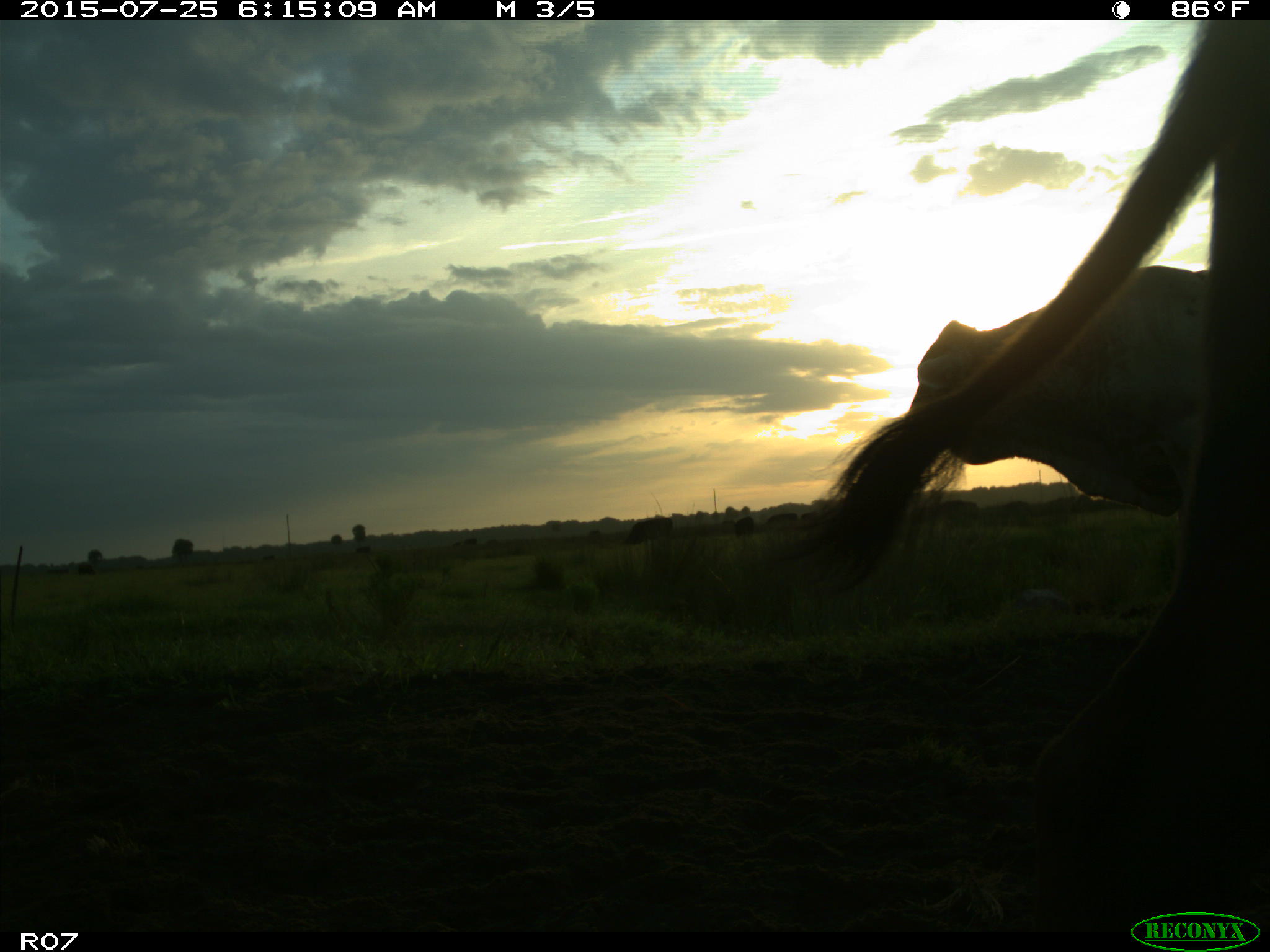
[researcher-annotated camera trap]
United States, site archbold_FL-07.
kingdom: Animalia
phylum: Chordata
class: Mammalia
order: Artiodactyla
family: Bovidae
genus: Bos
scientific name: Bos taurus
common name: domestic cow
Bos taurus (domestic cow).